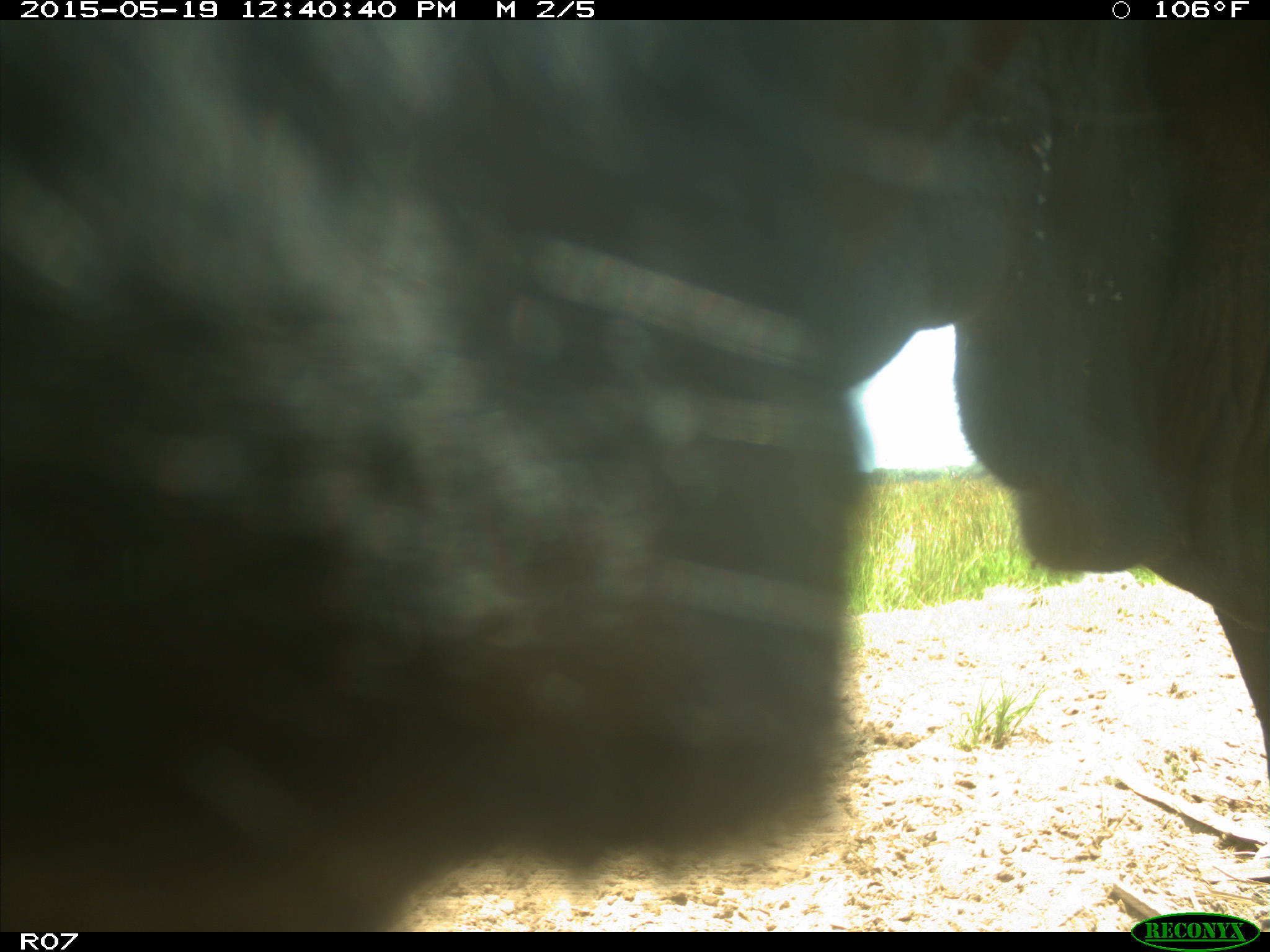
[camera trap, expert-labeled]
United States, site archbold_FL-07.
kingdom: Animalia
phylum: Chordata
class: Mammalia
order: Artiodactyla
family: Bovidae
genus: Bos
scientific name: Bos taurus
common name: domestic cow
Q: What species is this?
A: Bos taurus (domestic cow).